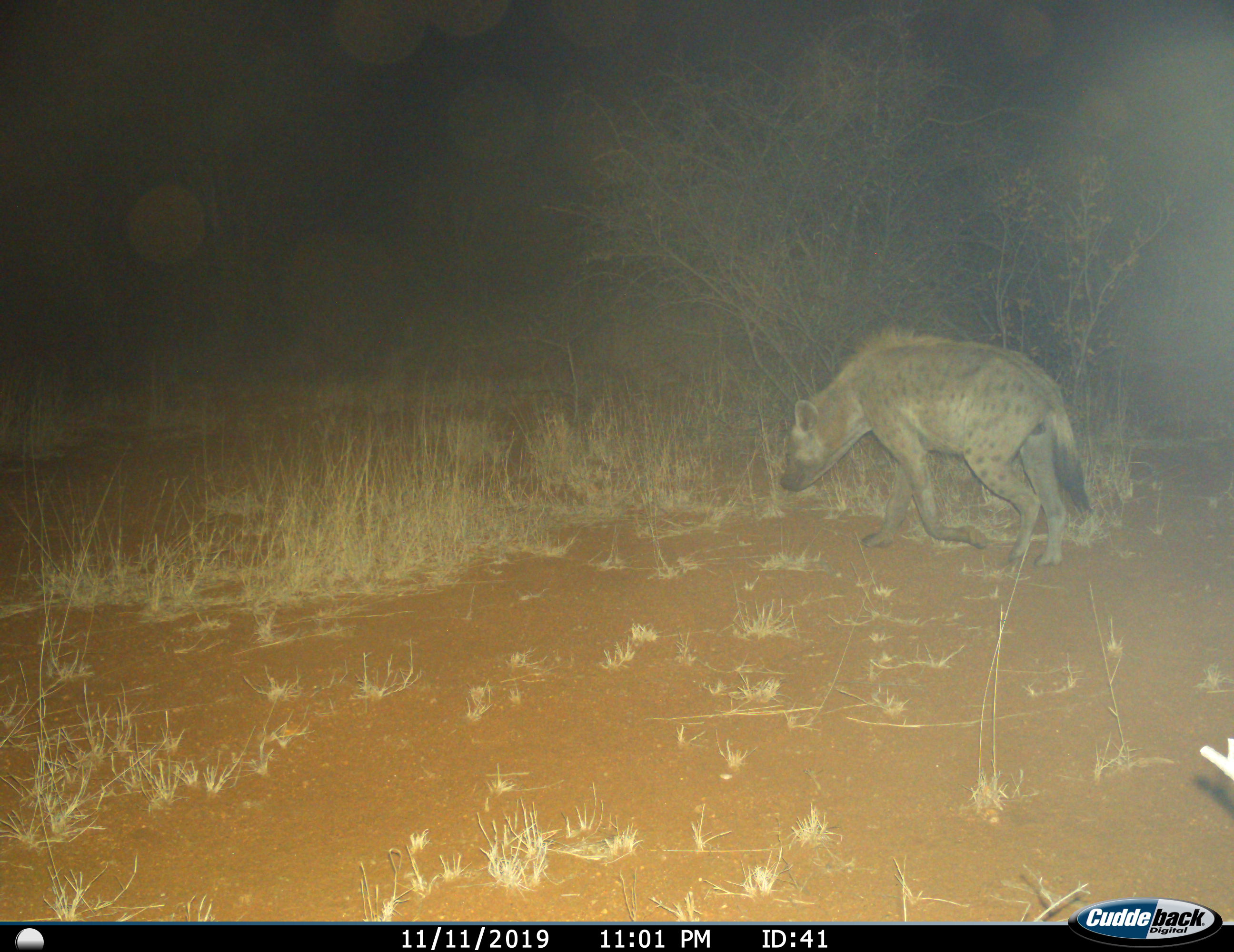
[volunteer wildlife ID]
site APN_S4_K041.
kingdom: Animalia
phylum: Chordata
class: Mammalia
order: Carnivora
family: Hyaenidae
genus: Crocuta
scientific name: Crocuta crocuta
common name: spotted hyena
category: hyenaspotted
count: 1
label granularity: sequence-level